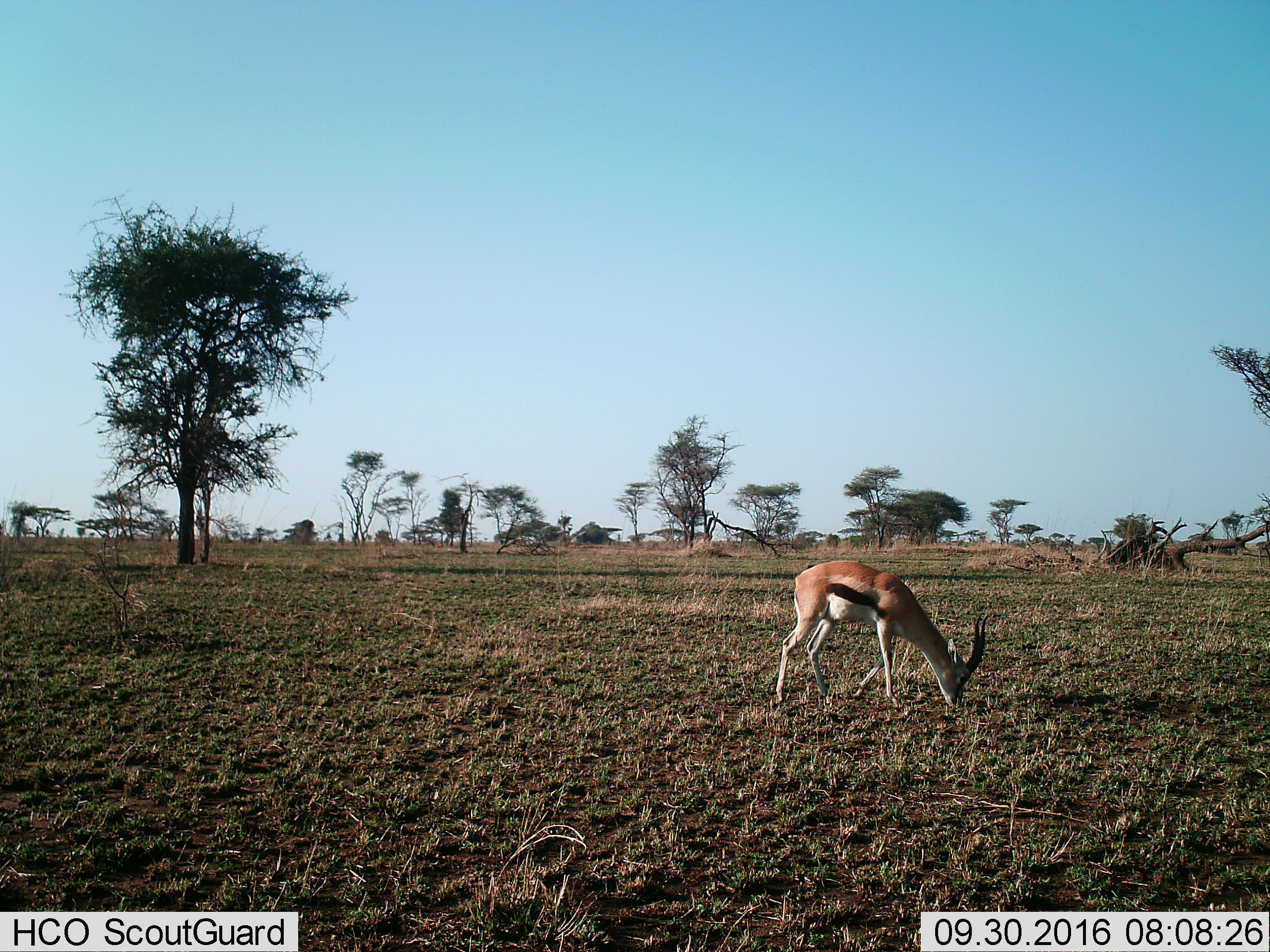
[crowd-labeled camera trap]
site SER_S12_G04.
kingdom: Animalia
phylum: Chordata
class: Mammalia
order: Artiodactyla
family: Bovidae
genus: Eudorcas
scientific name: Eudorcas thomsonii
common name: thomson's gazelle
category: gazellethomsons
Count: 1.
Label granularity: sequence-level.